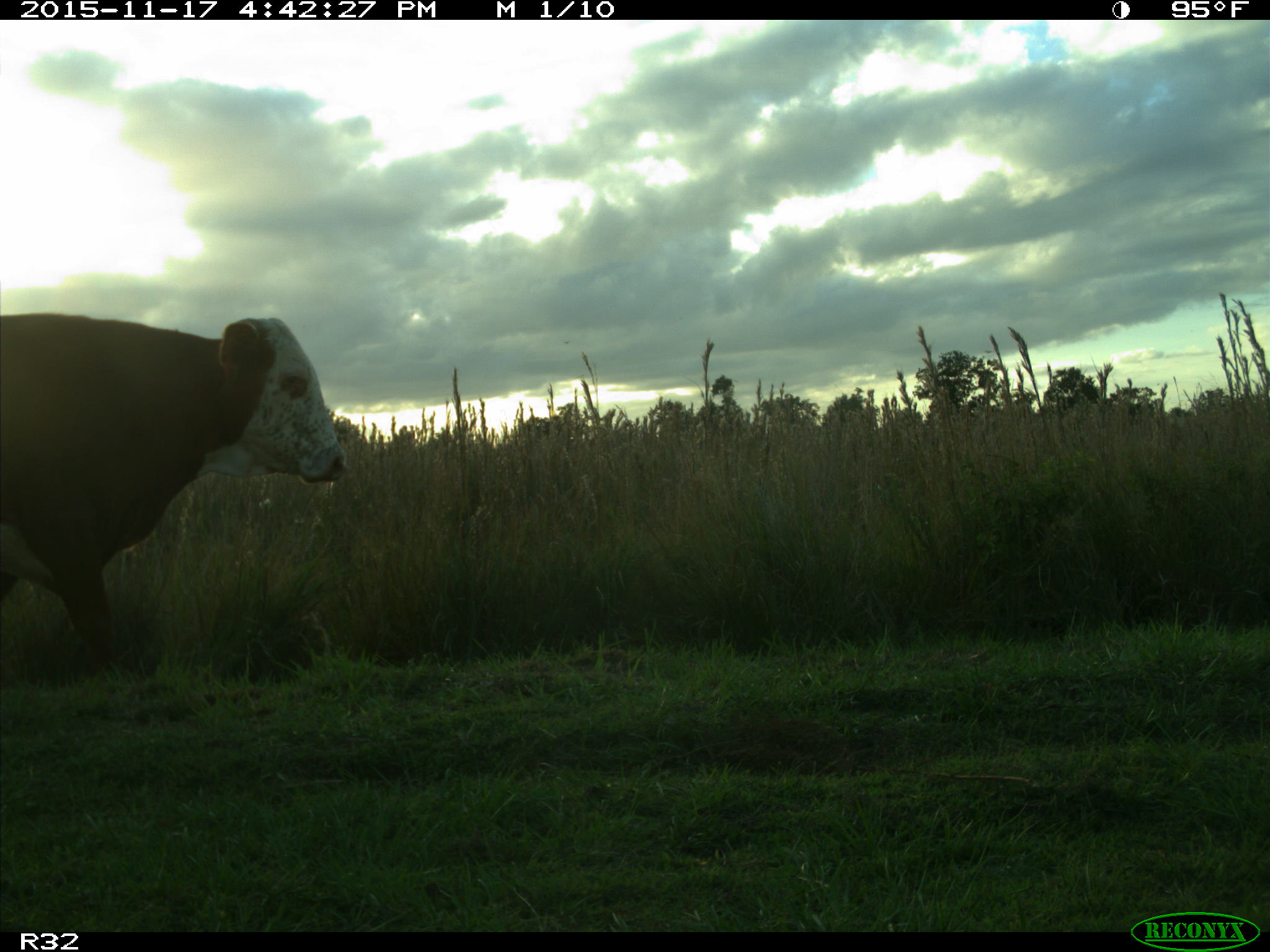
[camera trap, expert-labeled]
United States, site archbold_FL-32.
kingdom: Animalia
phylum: Chordata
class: Mammalia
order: Artiodactyla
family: Bovidae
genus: Bos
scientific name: Bos taurus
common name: domestic cow